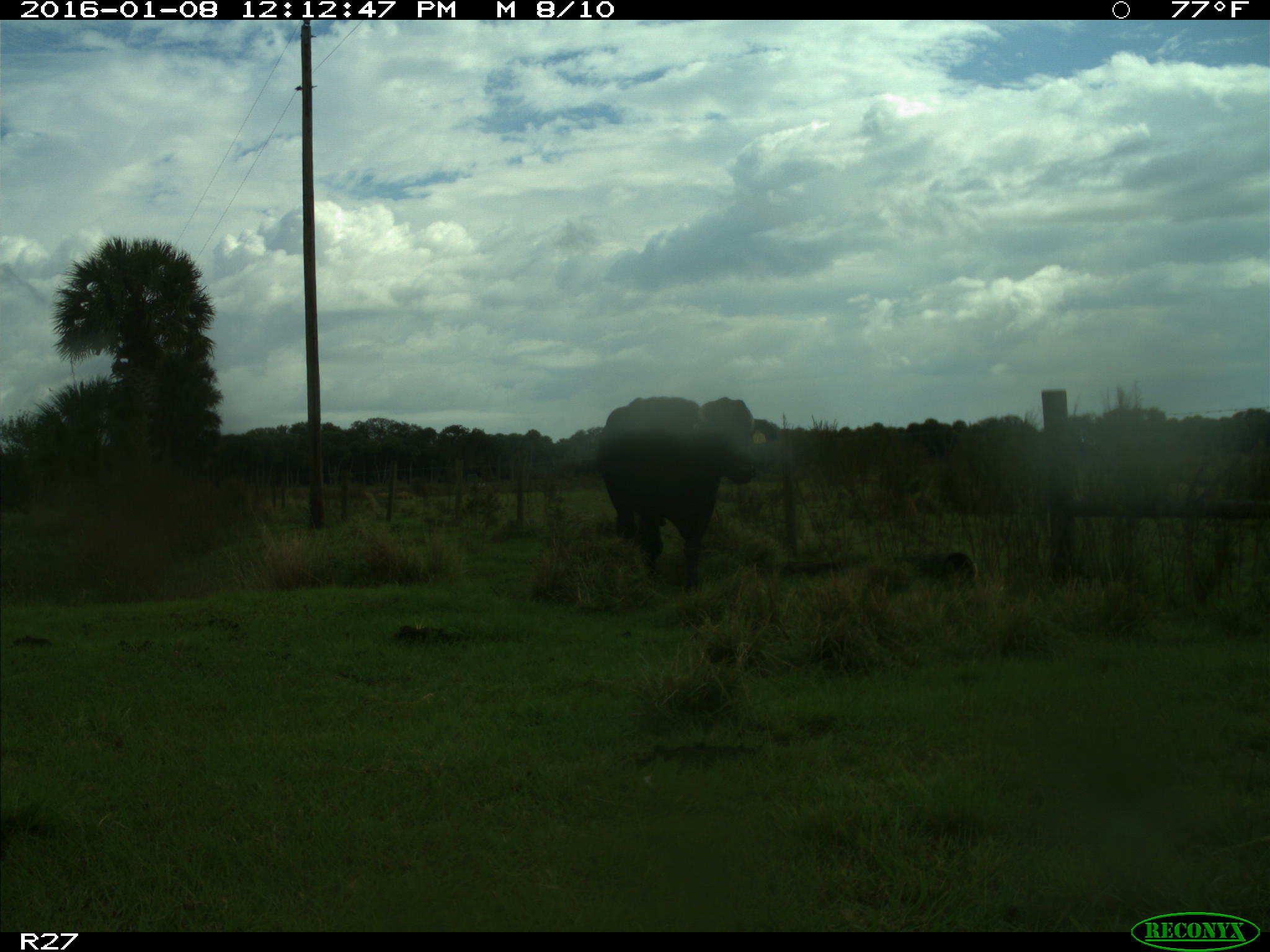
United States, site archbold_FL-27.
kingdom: Animalia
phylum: Chordata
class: Mammalia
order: Artiodactyla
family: Bovidae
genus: Bos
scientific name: Bos taurus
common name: domestic cow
Bos taurus (domestic cow).